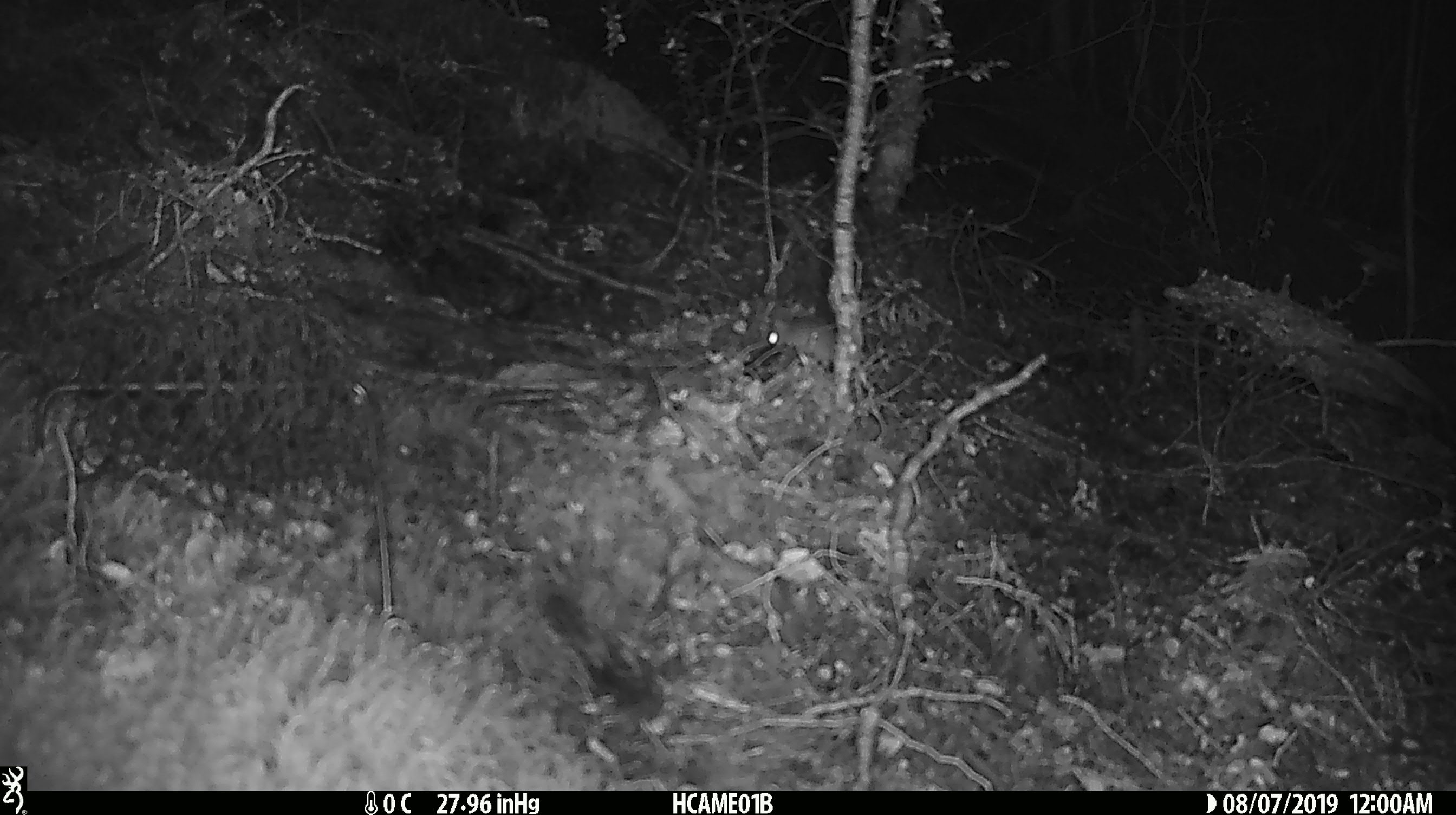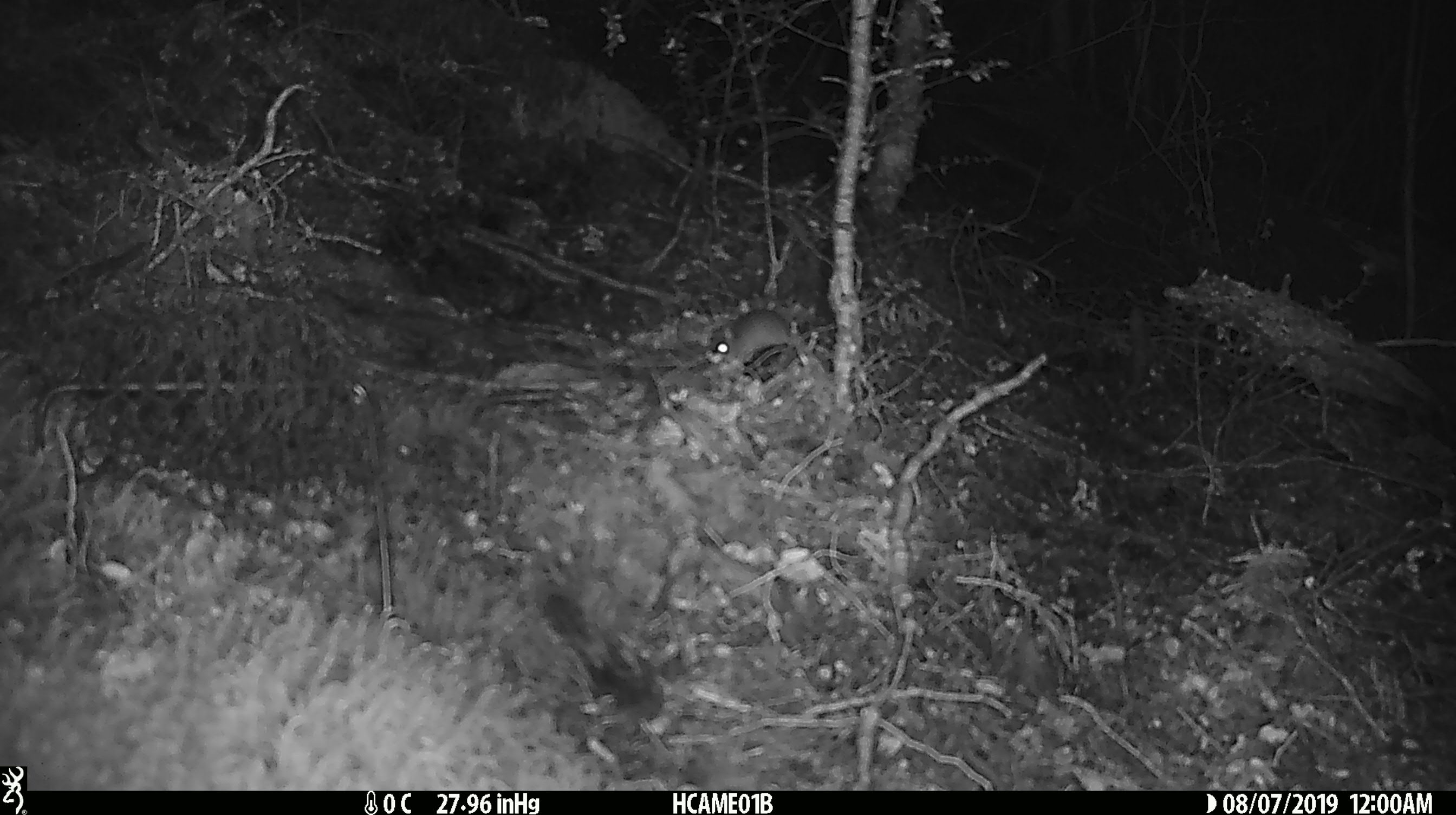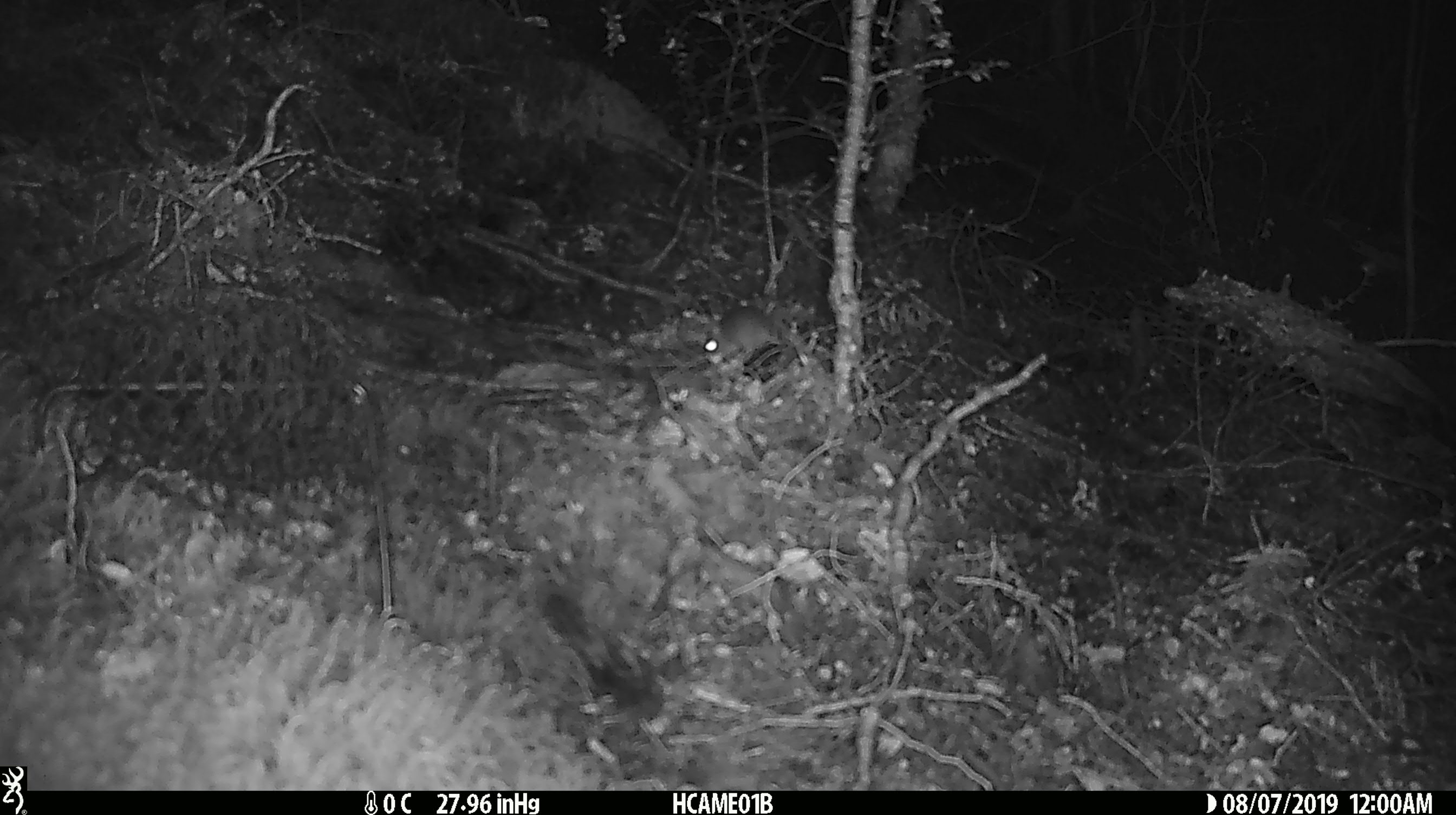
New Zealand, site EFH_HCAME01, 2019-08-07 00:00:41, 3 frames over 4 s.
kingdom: Animalia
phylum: Chordata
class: Mammalia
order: Rodentia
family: Muridae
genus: Mus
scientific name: Mus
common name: mouse